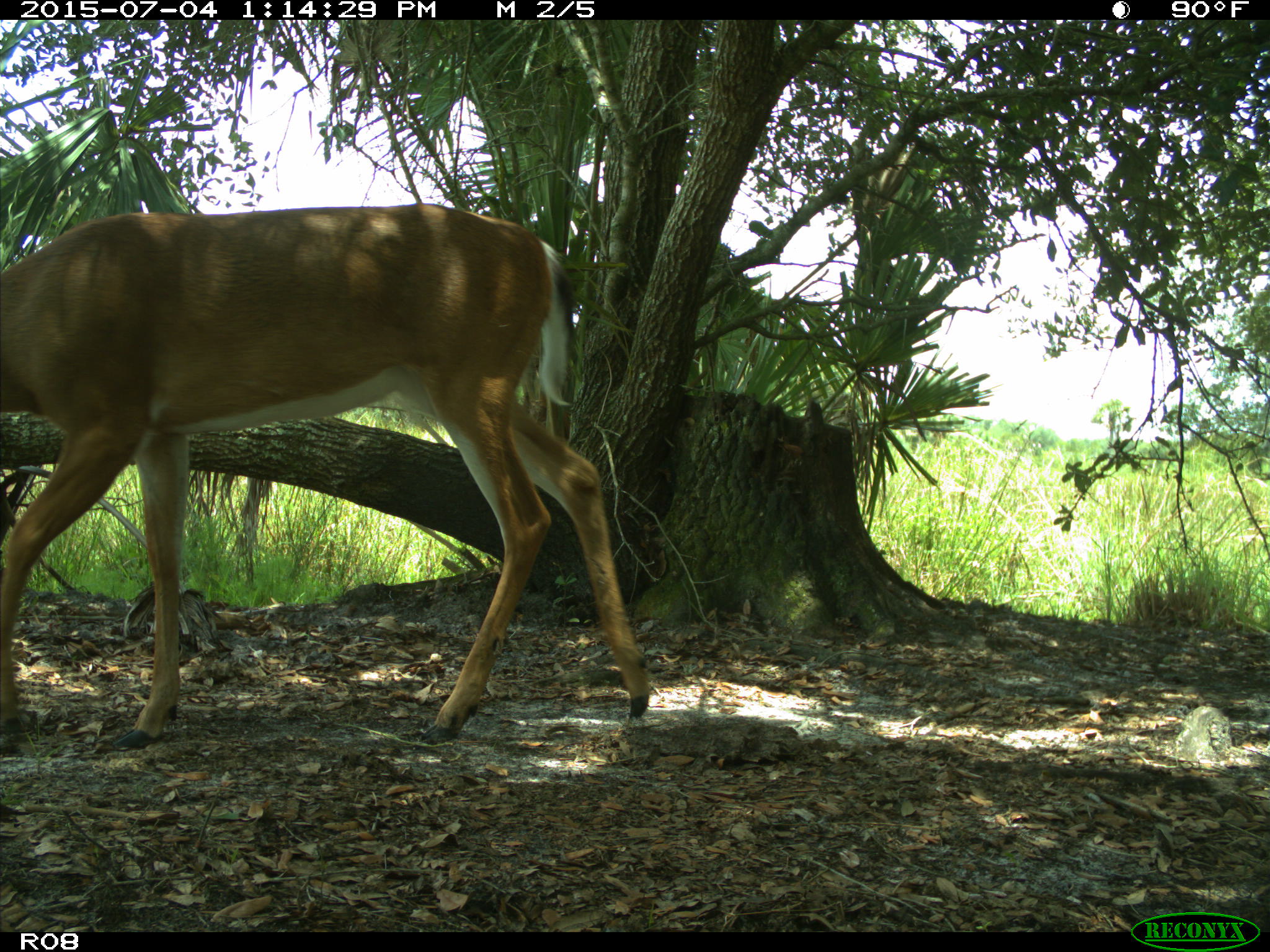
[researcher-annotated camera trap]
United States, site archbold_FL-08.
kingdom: Animalia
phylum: Chordata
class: Mammalia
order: Artiodactyla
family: Cervidae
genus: Odocoileus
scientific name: Odocoileus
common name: deer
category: unidentified deer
Unidentified deer (deer) (Odocoileus).